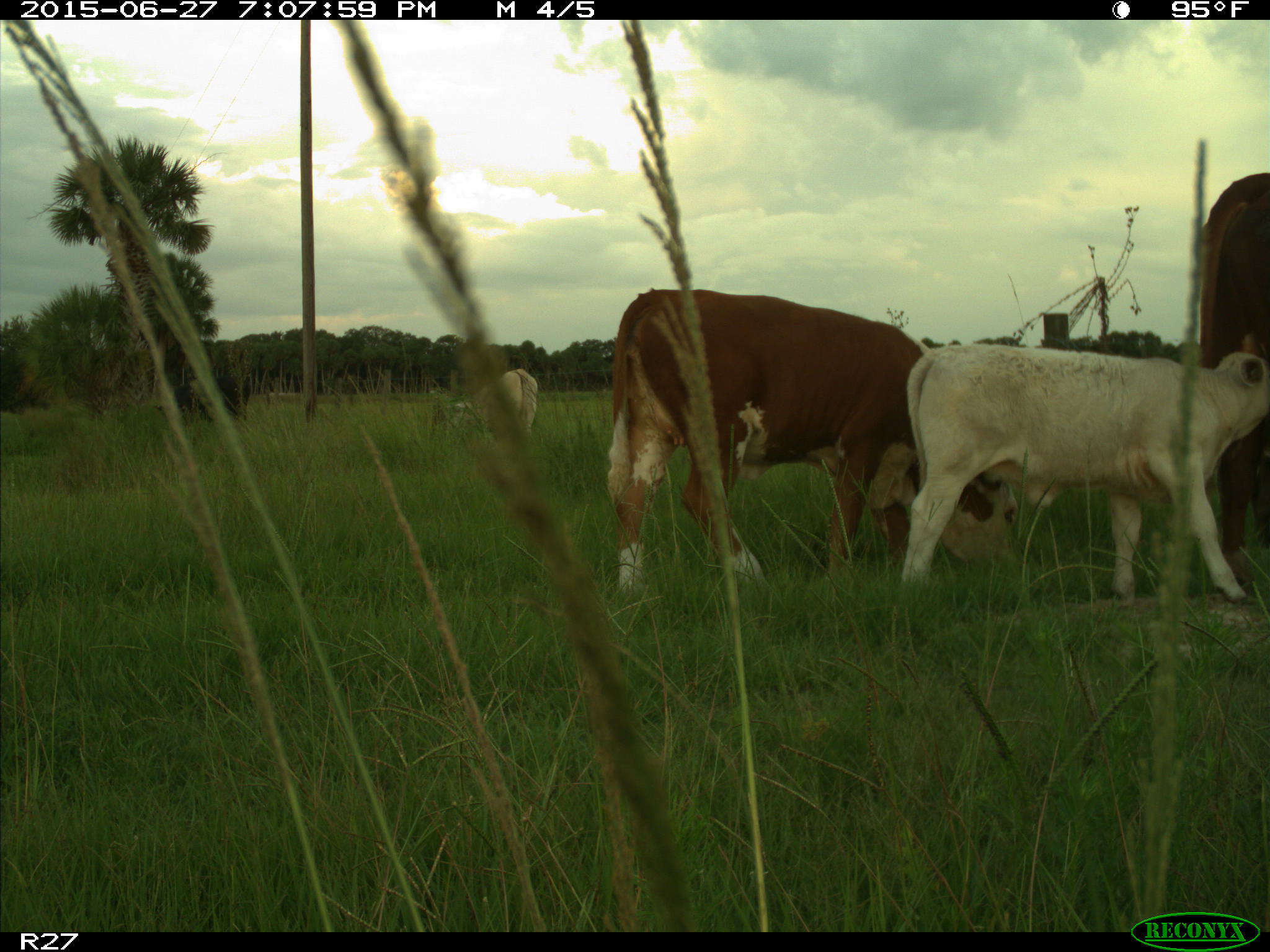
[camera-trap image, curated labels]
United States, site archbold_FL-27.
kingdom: Animalia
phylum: Chordata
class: Mammalia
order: Artiodactyla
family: Bovidae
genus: Bos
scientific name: Bos taurus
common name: domestic cow